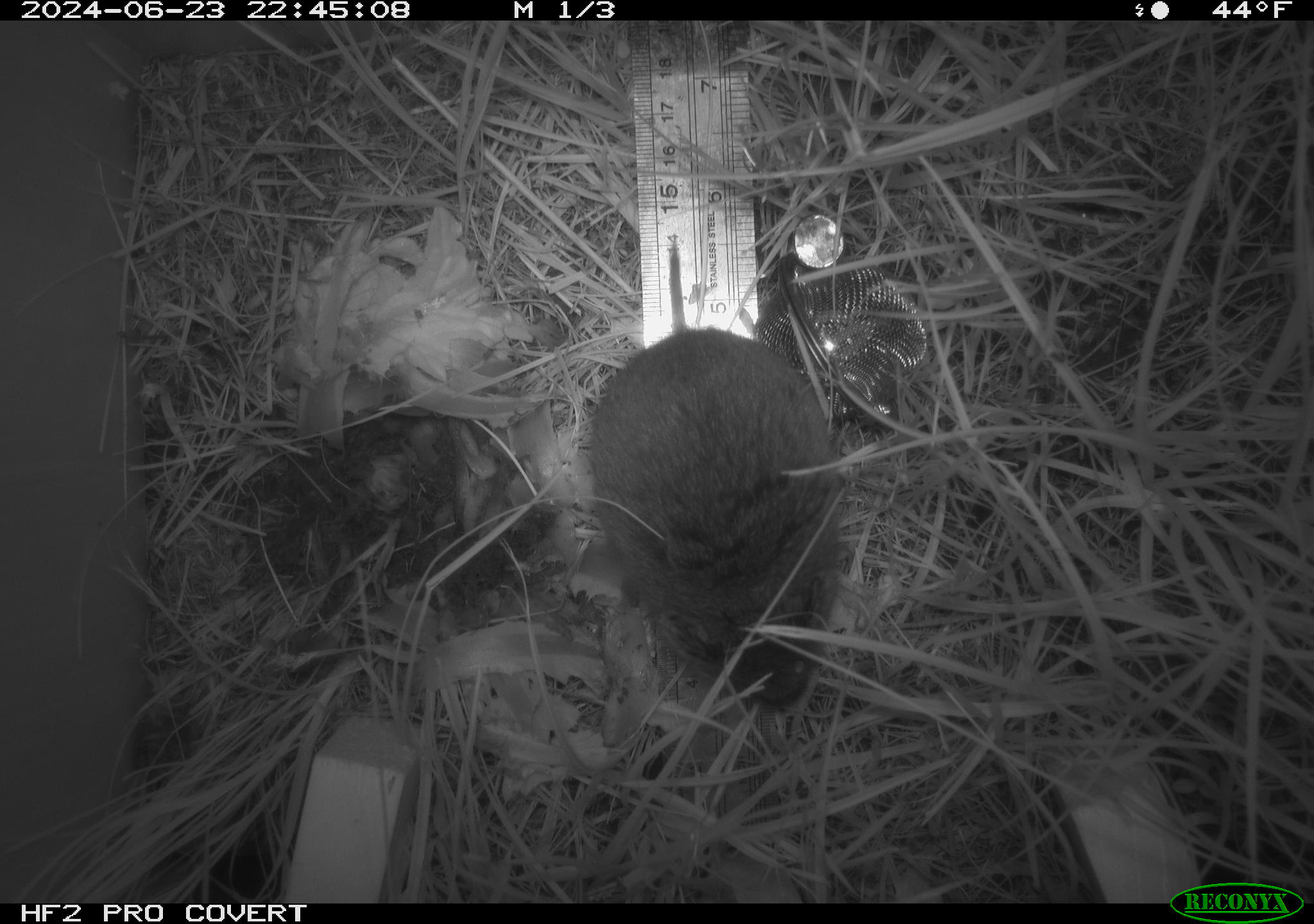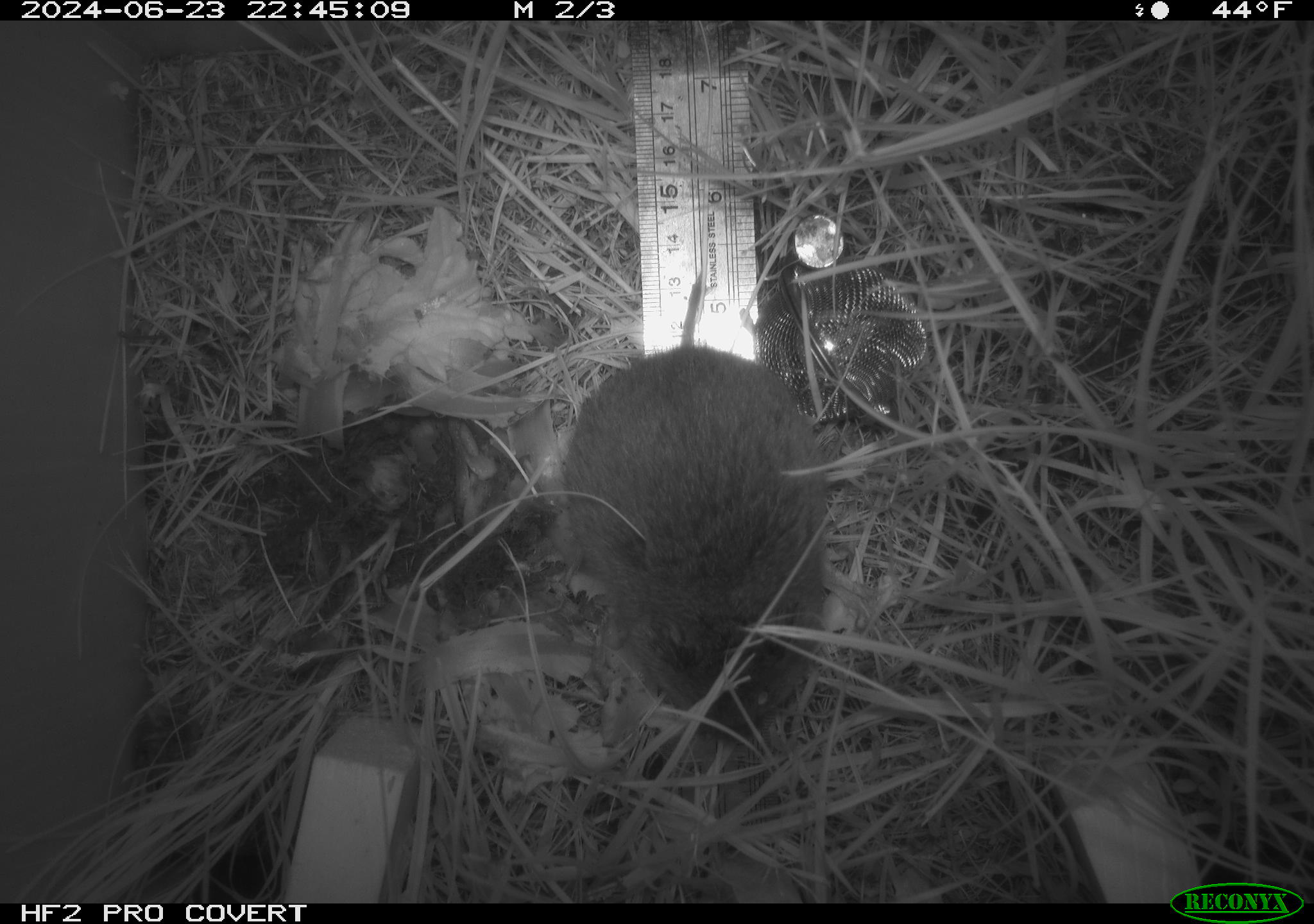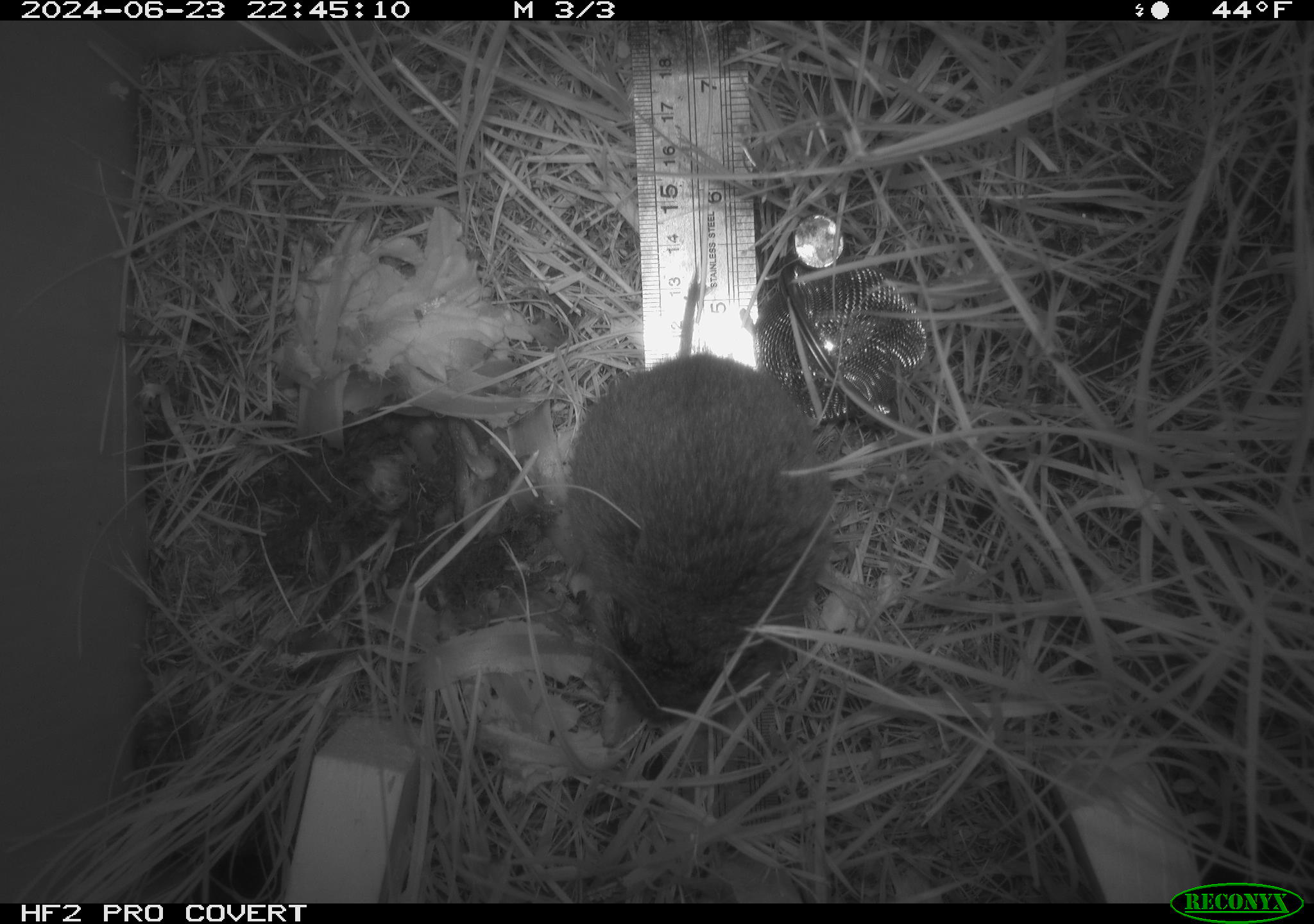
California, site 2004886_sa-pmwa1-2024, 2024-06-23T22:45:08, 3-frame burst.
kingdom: Animalia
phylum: Chordata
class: Mammalia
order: Rodentia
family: Cricetidae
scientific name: Arvicolinae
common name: voles, lemmings, and muskrats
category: arvicolinae subfamily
Arvicolinae subfamily (voles, lemmings, and muskrats) (Arvicolinae).